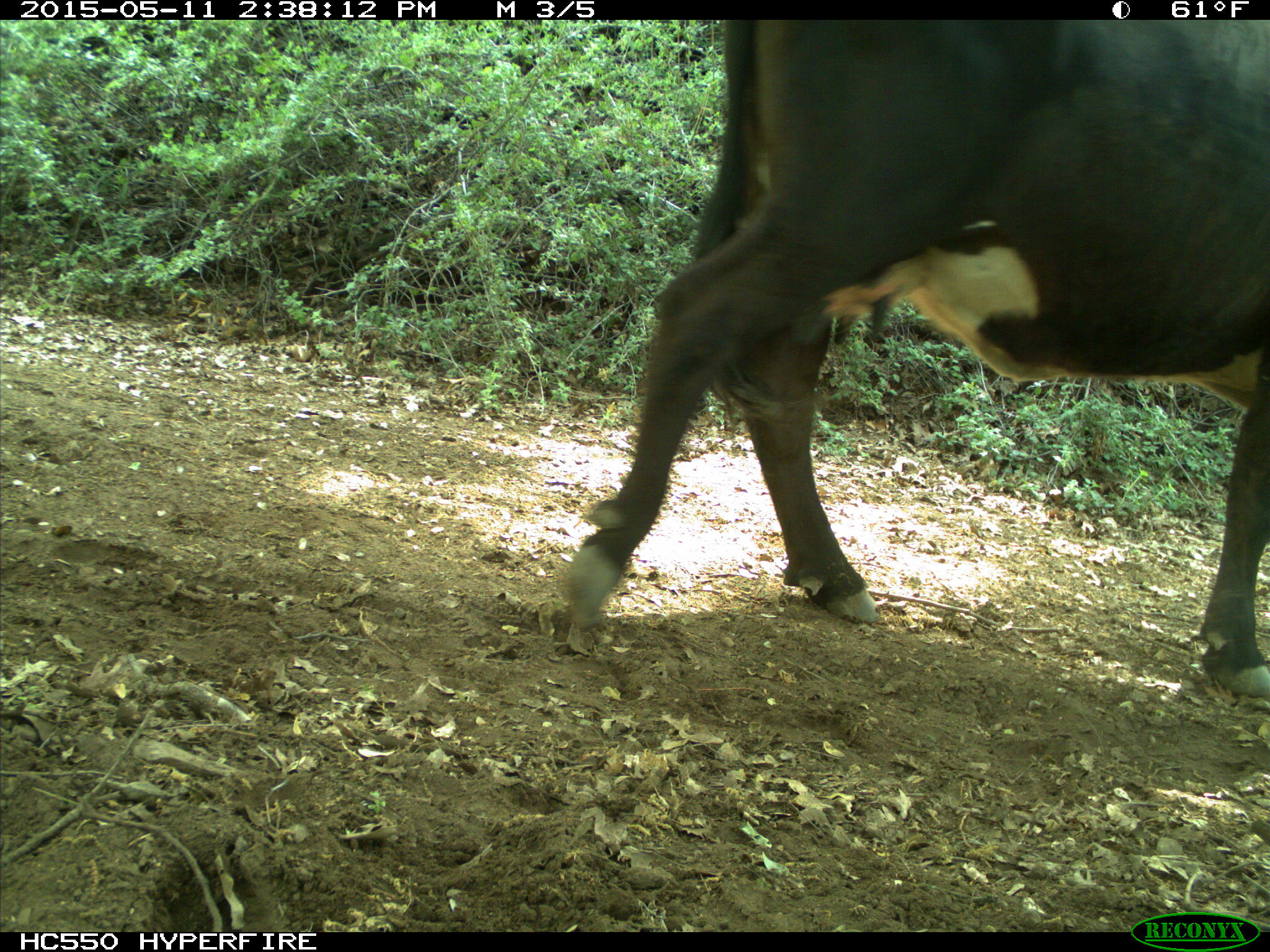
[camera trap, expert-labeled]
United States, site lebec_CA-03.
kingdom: Animalia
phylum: Chordata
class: Mammalia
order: Artiodactyla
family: Bovidae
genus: Bos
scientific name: Bos taurus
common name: domestic cow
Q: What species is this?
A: Bos taurus (domestic cow).